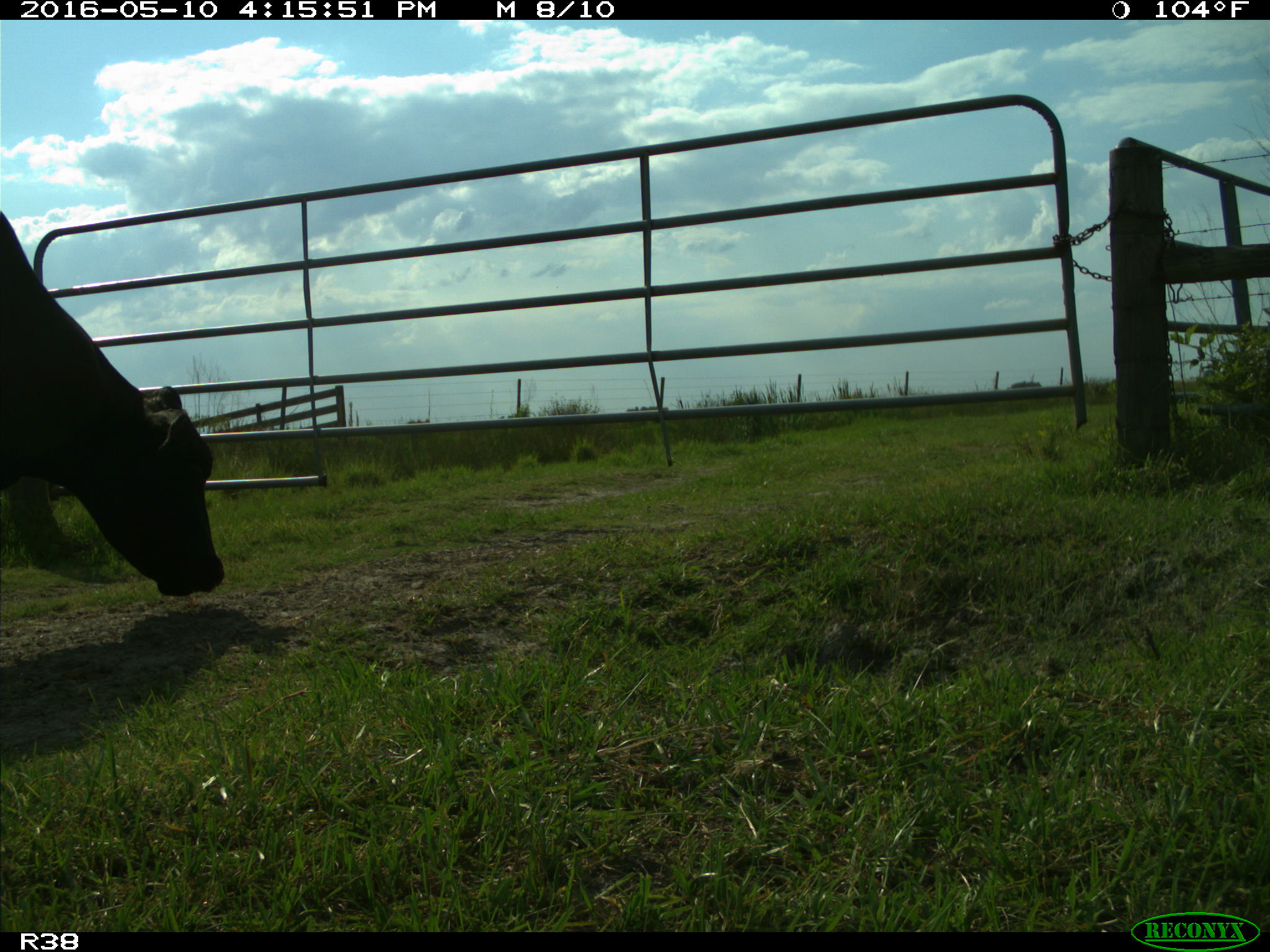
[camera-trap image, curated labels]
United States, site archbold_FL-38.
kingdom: Animalia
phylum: Chordata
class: Mammalia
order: Artiodactyla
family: Bovidae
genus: Bos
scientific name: Bos taurus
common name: domestic cow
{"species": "Bos taurus (domestic cow)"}